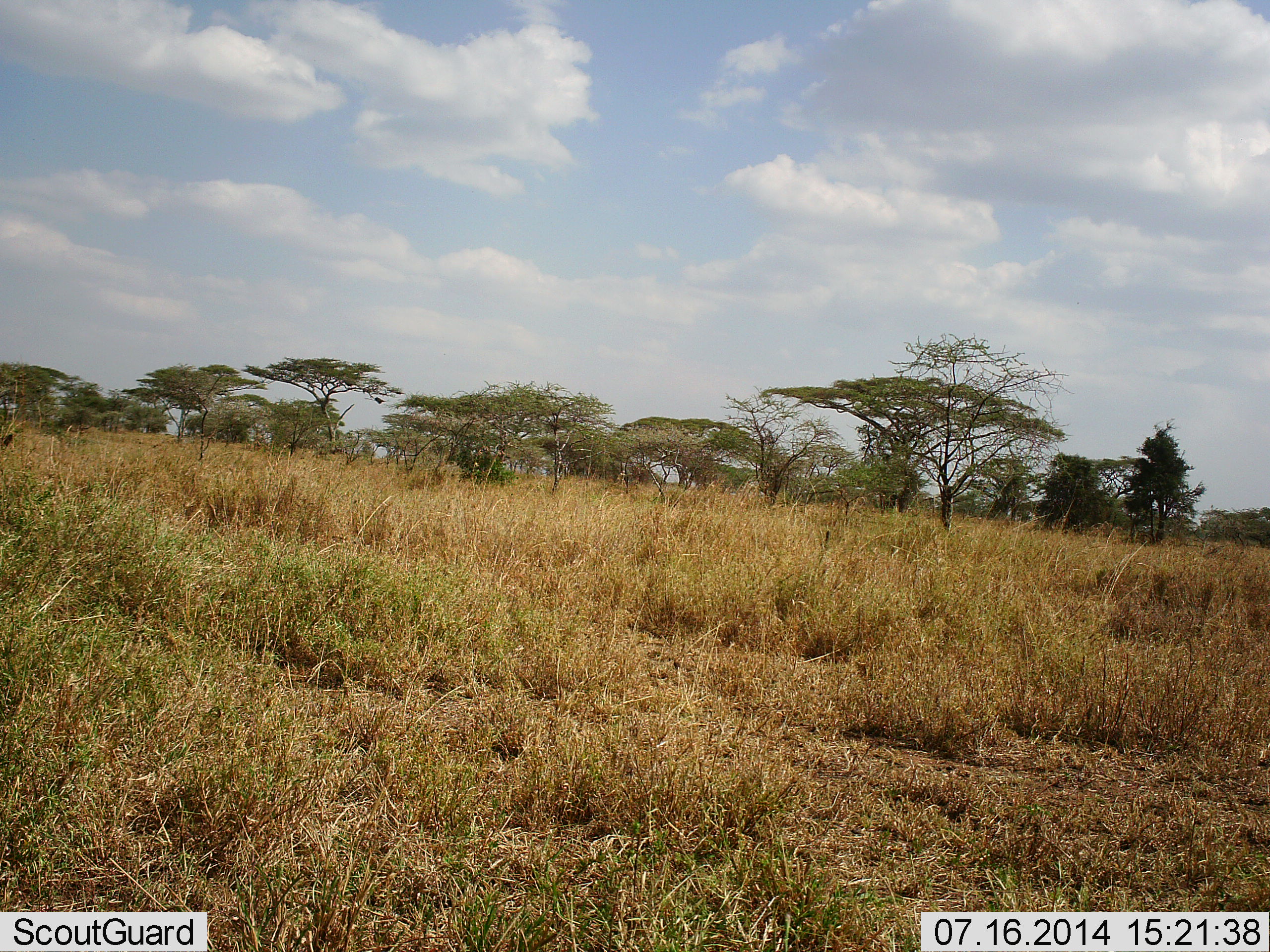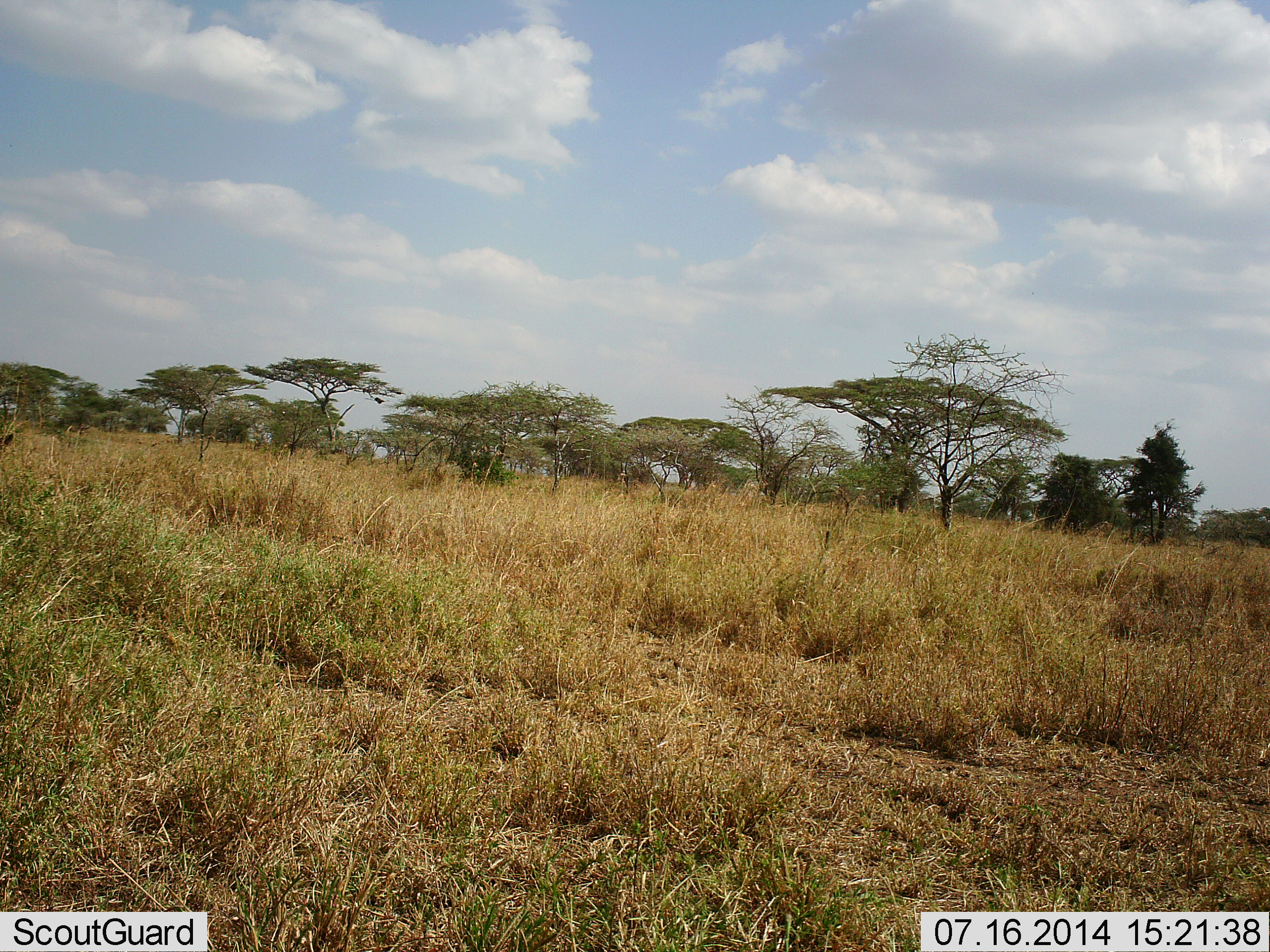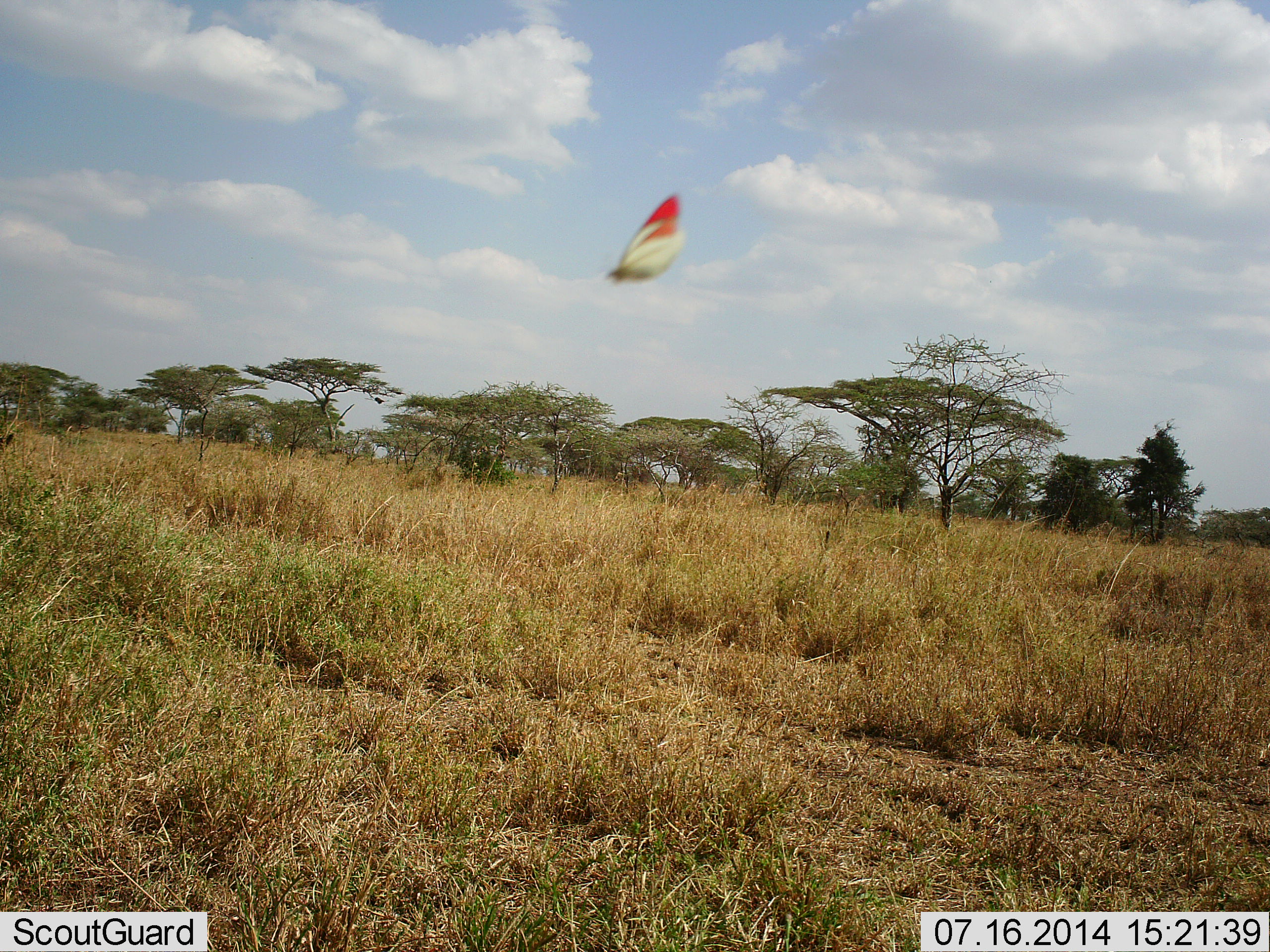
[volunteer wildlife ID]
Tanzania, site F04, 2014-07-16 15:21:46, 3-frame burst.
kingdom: Animalia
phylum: Arthropoda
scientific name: Arthropoda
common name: arthropods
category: insectspider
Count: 1.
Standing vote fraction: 0%.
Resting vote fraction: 0%.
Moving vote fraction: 90%.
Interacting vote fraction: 0%.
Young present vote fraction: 0%.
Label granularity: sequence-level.